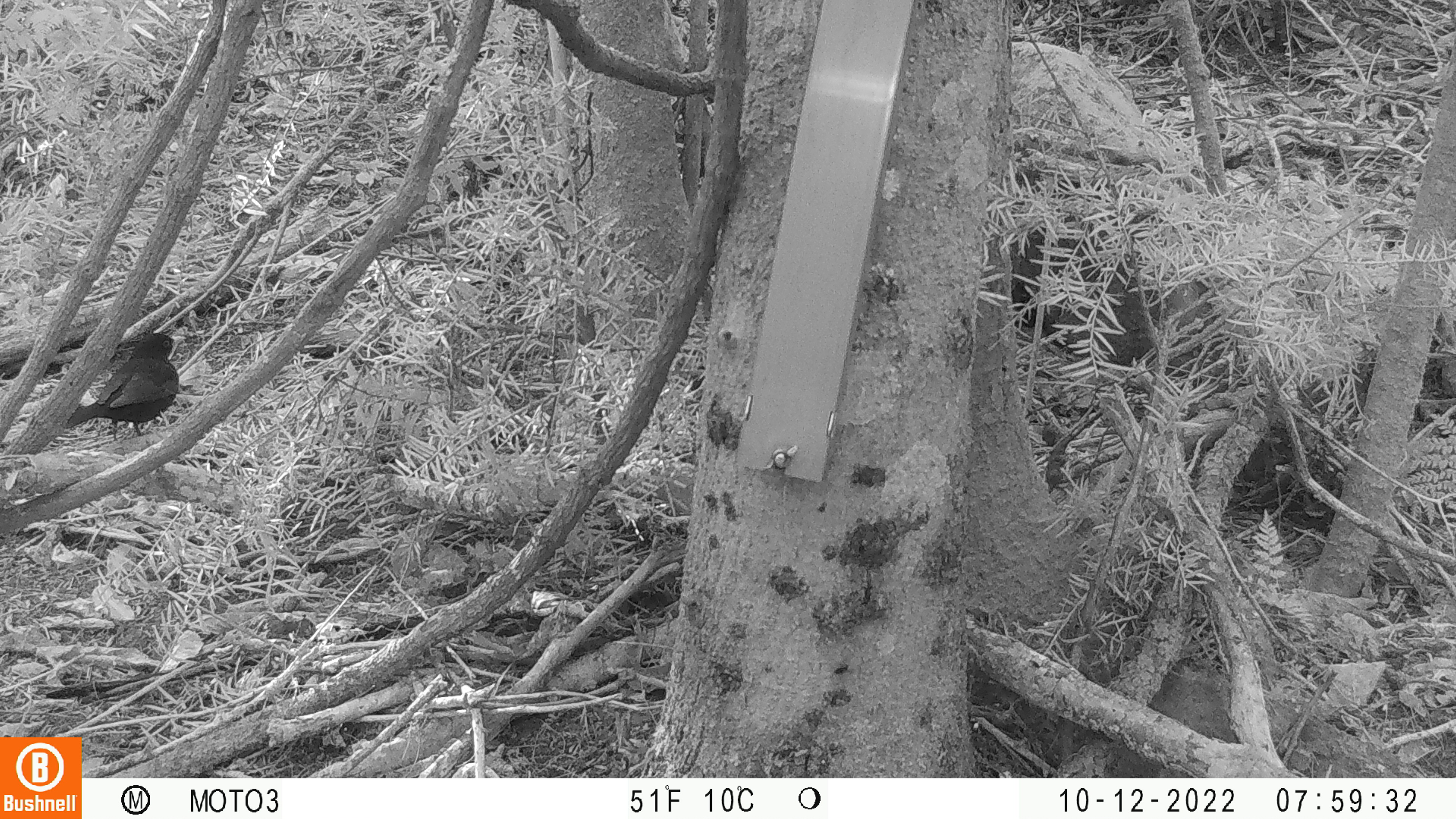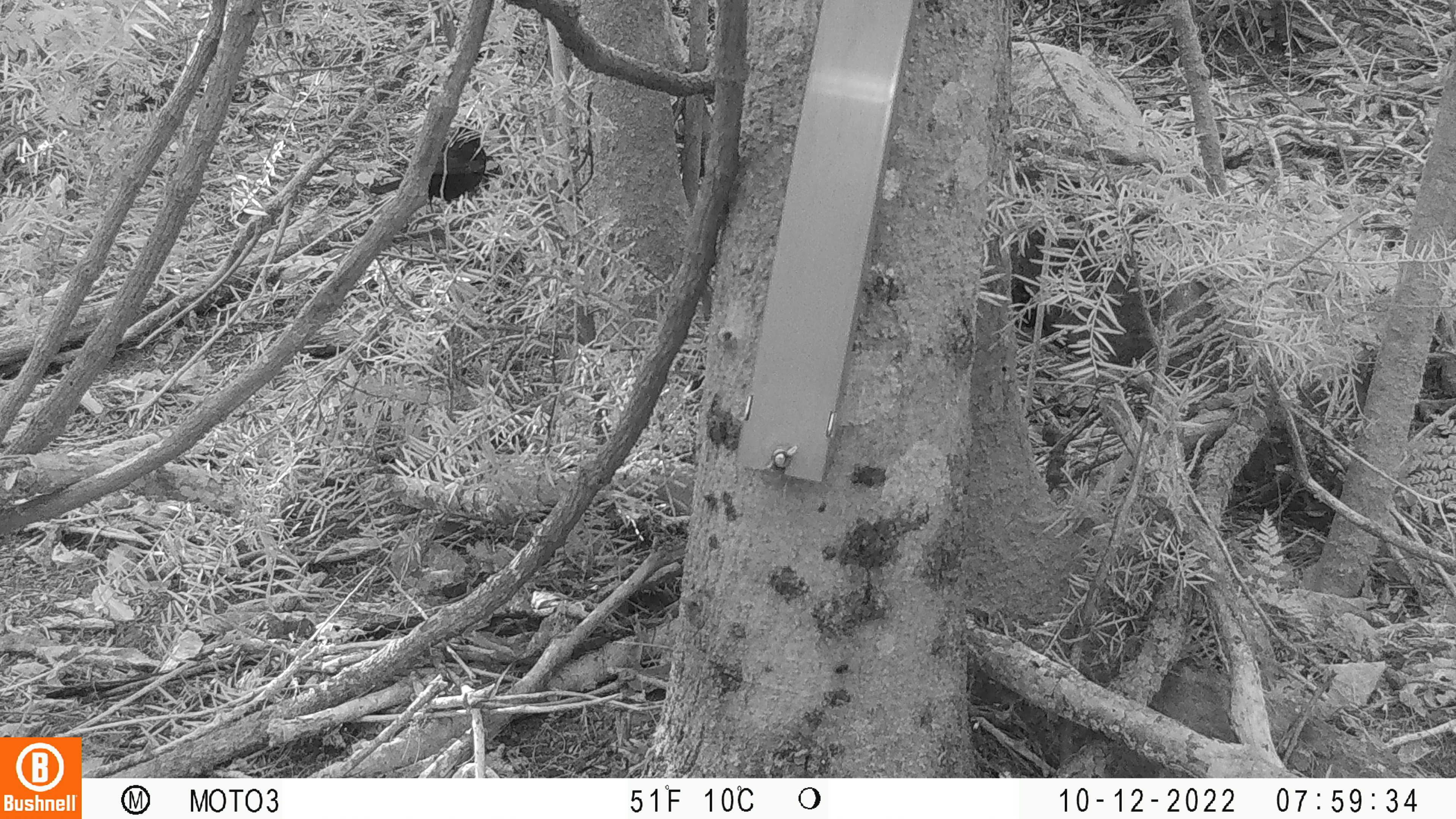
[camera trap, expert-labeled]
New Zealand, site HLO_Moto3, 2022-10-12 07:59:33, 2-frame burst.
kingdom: Animalia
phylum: Chordata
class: Aves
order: Passeriformes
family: Turdidae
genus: Turdus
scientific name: Turdus merula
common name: eurasian blackbird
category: blackbird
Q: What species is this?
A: Blackbird (eurasian blackbird) (Turdus merula).